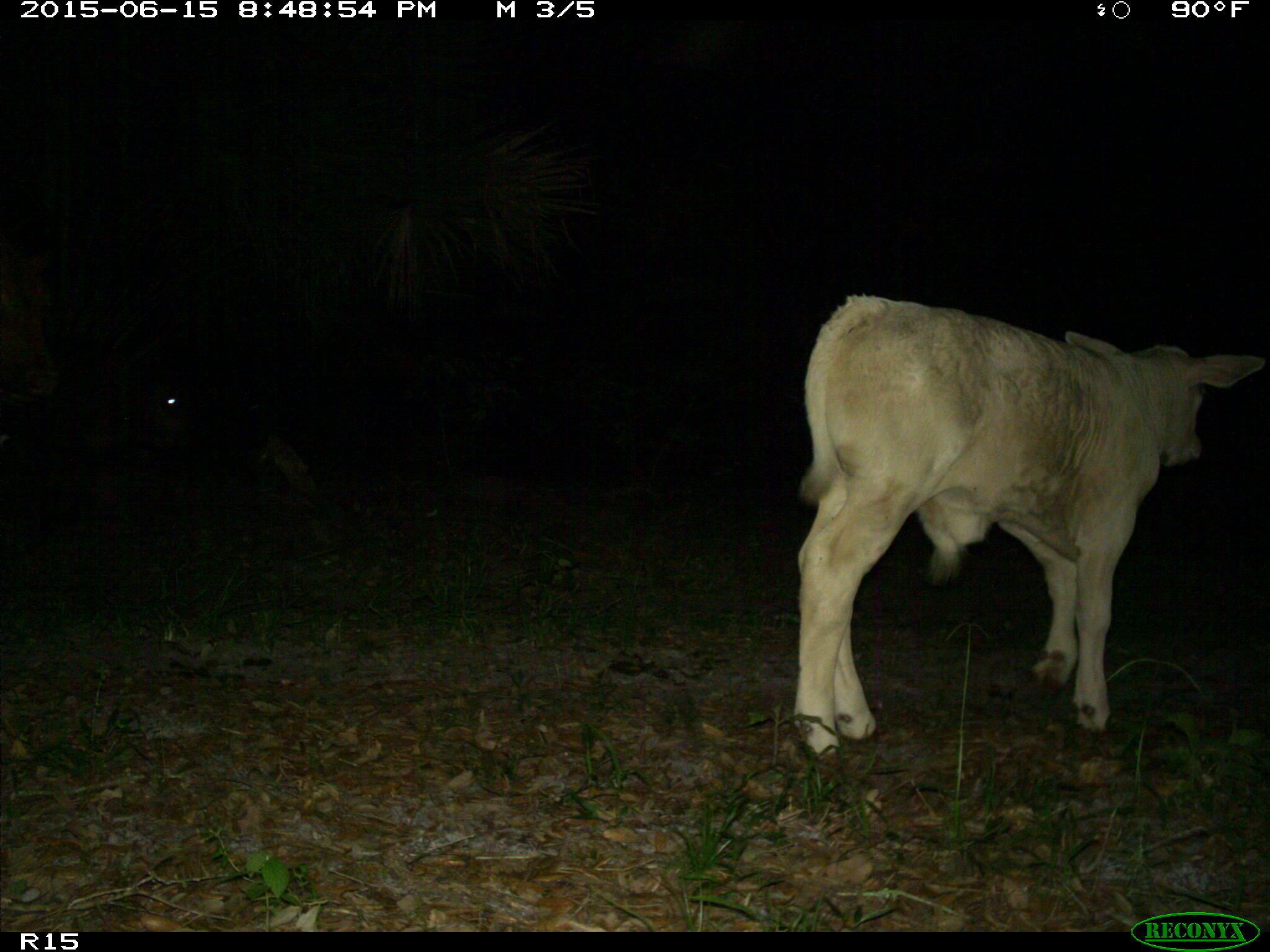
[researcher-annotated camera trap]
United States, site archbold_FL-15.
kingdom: Animalia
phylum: Chordata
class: Mammalia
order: Artiodactyla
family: Bovidae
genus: Bos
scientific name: Bos taurus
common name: domestic cow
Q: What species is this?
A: Bos taurus (domestic cow).